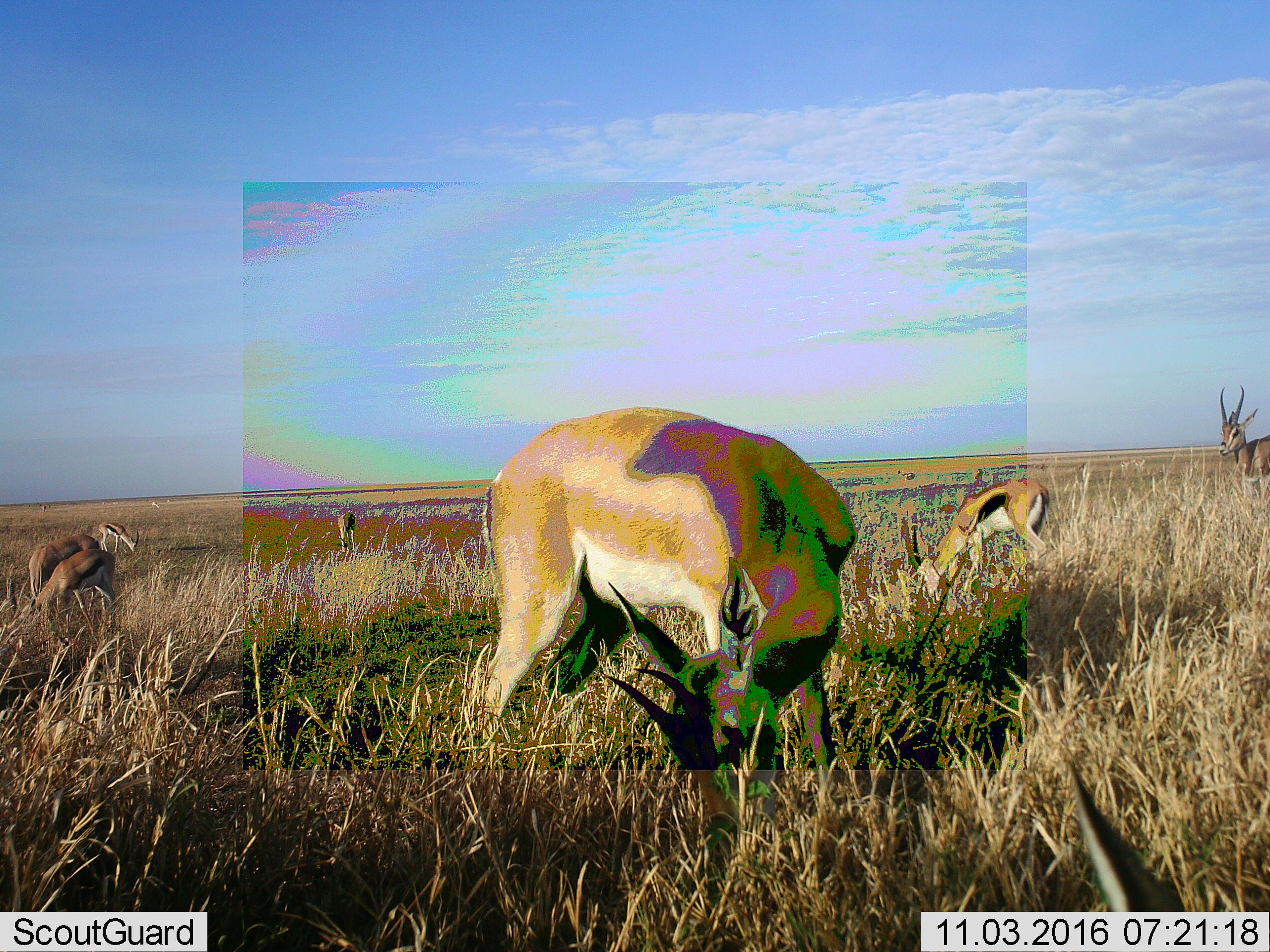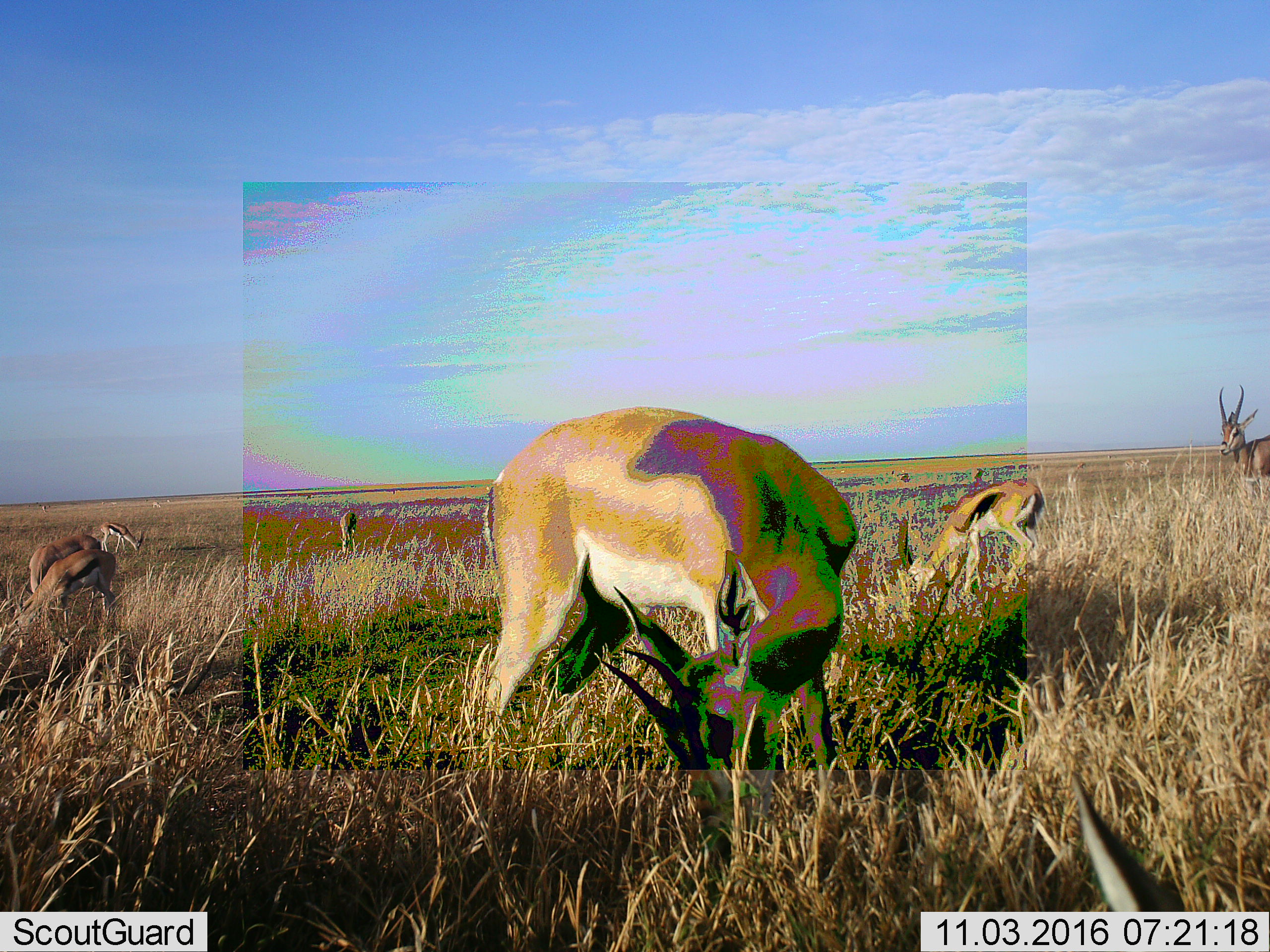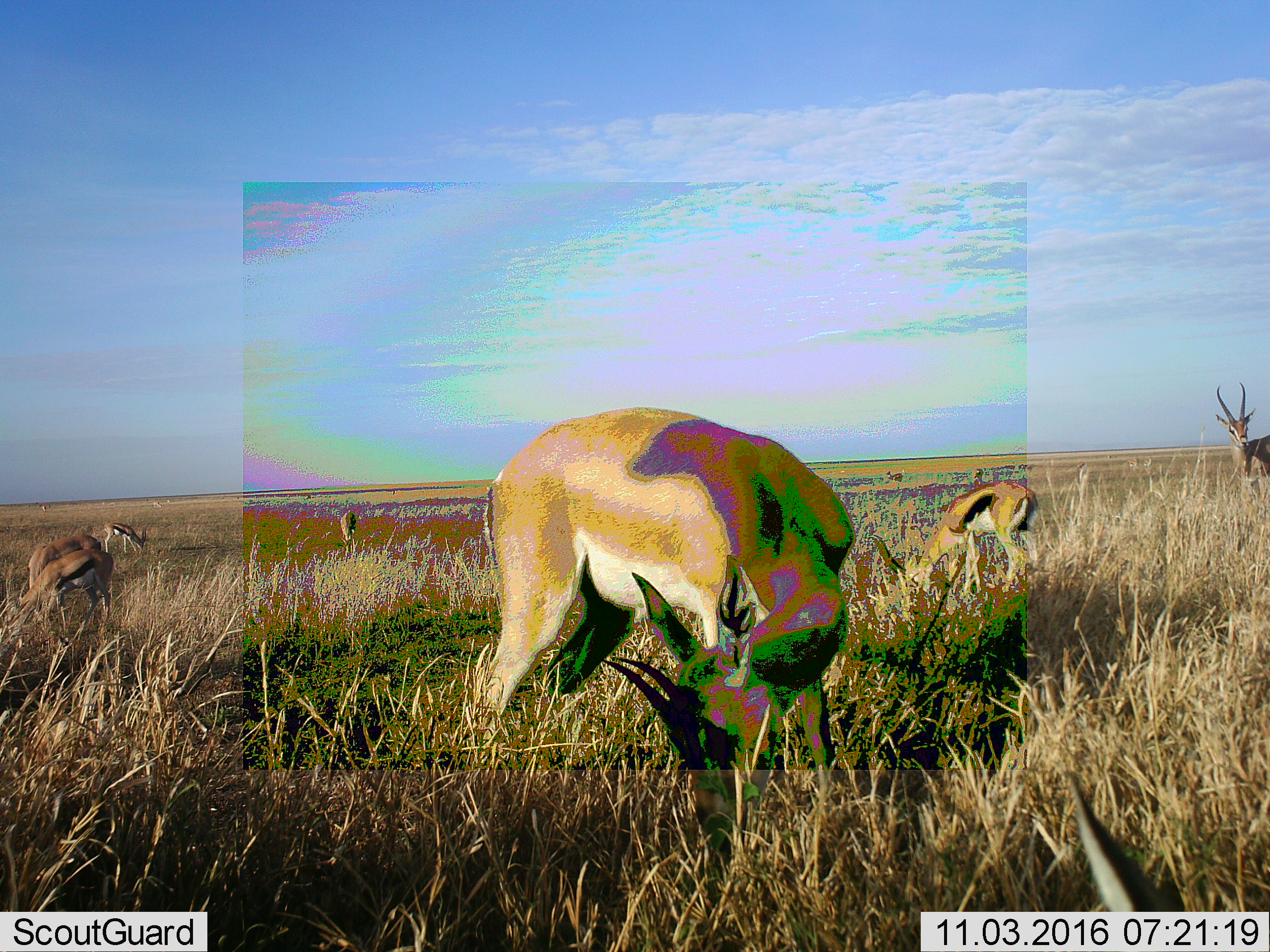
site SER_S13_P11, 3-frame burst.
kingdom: Animalia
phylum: Chordata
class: Mammalia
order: Artiodactyla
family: Bovidae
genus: Eudorcas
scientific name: Eudorcas thomsonii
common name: thomson's gazelle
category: gazellethomsons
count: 8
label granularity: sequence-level